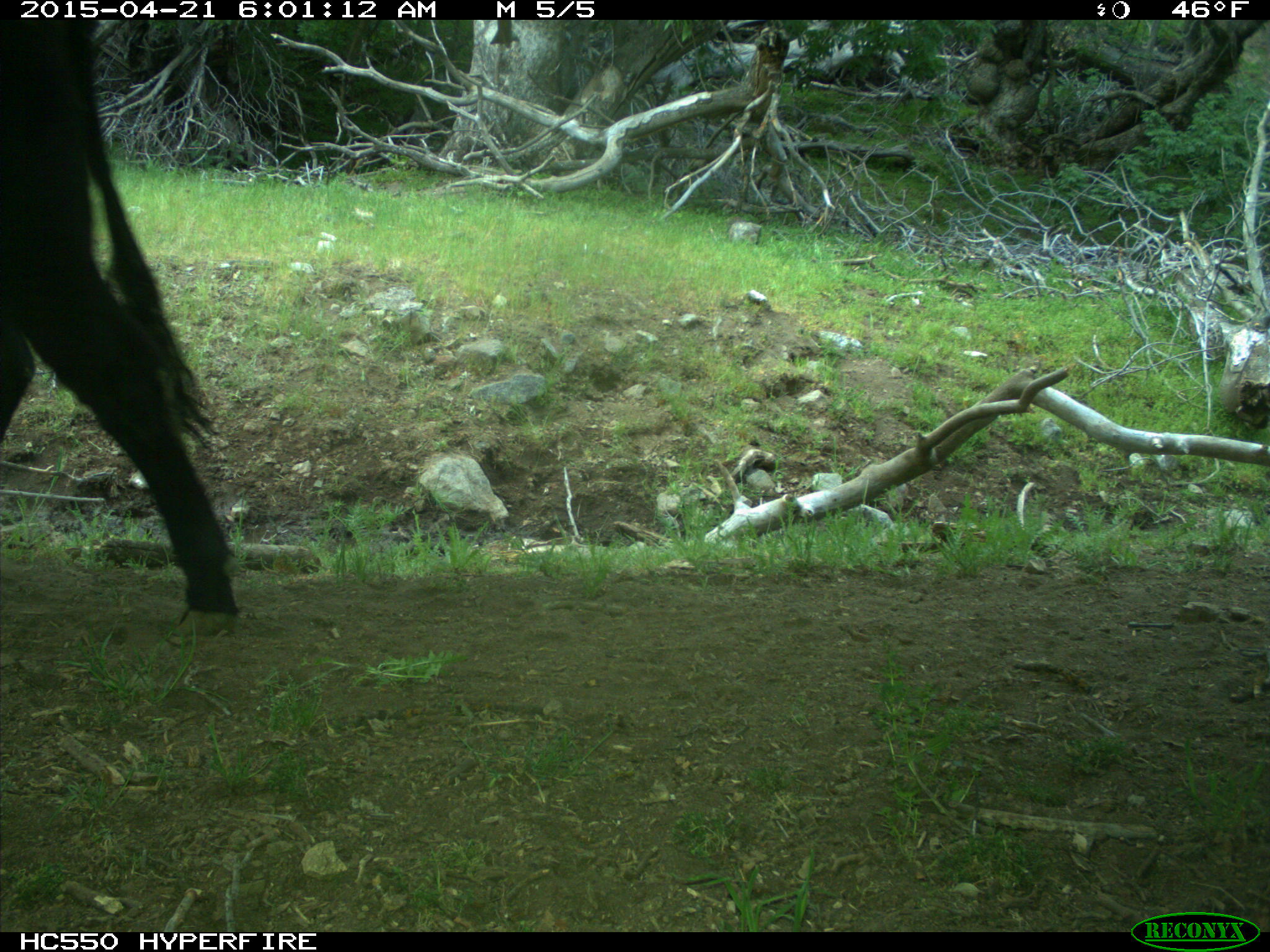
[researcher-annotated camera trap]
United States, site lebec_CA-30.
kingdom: Animalia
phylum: Chordata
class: Mammalia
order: Artiodactyla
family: Bovidae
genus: Bos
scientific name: Bos taurus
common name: domestic cow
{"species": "Bos taurus (domestic cow)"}